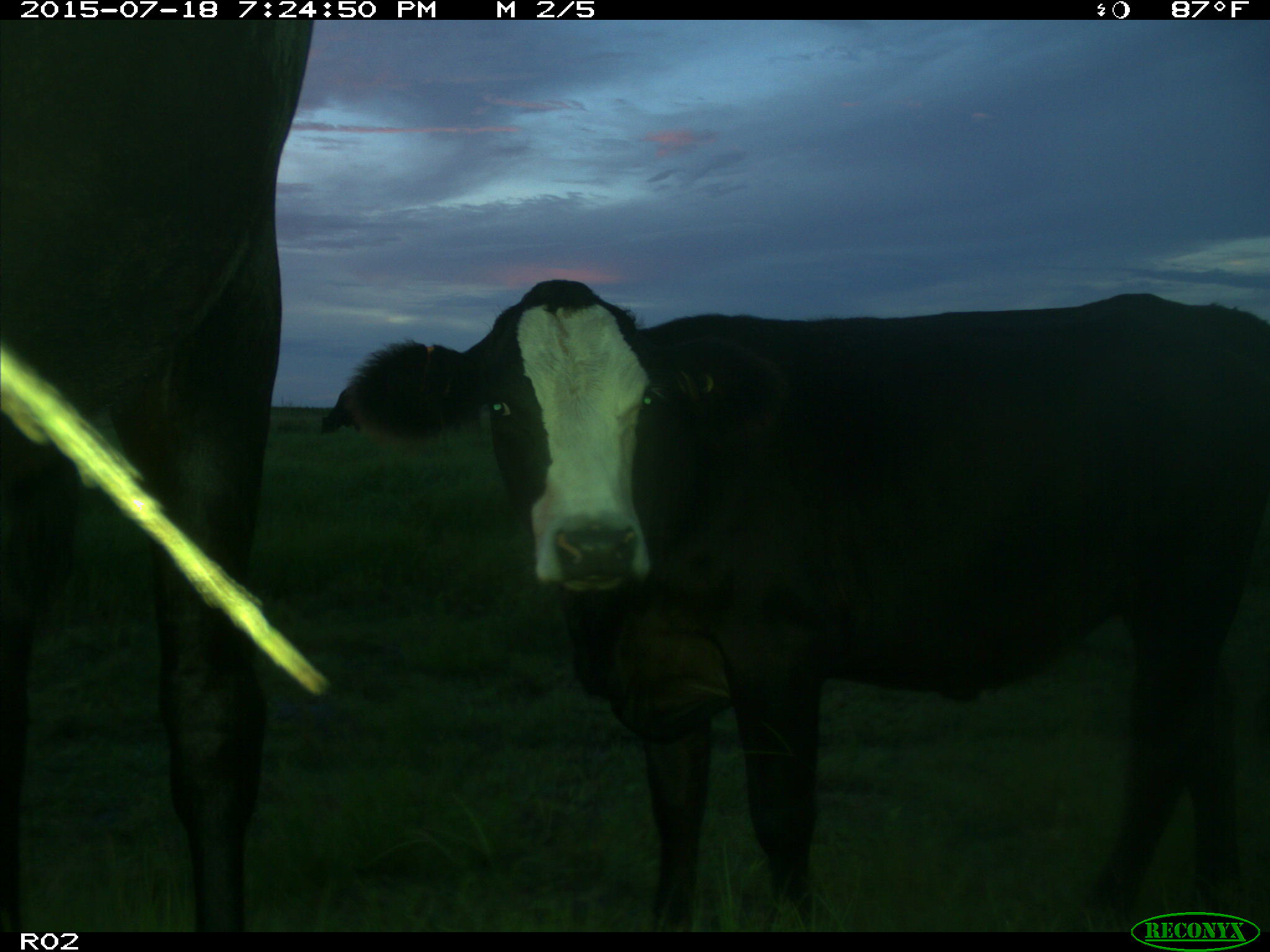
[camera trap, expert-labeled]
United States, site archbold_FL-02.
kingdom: Animalia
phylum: Chordata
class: Mammalia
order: Artiodactyla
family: Bovidae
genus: Bos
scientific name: Bos taurus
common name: domestic cow